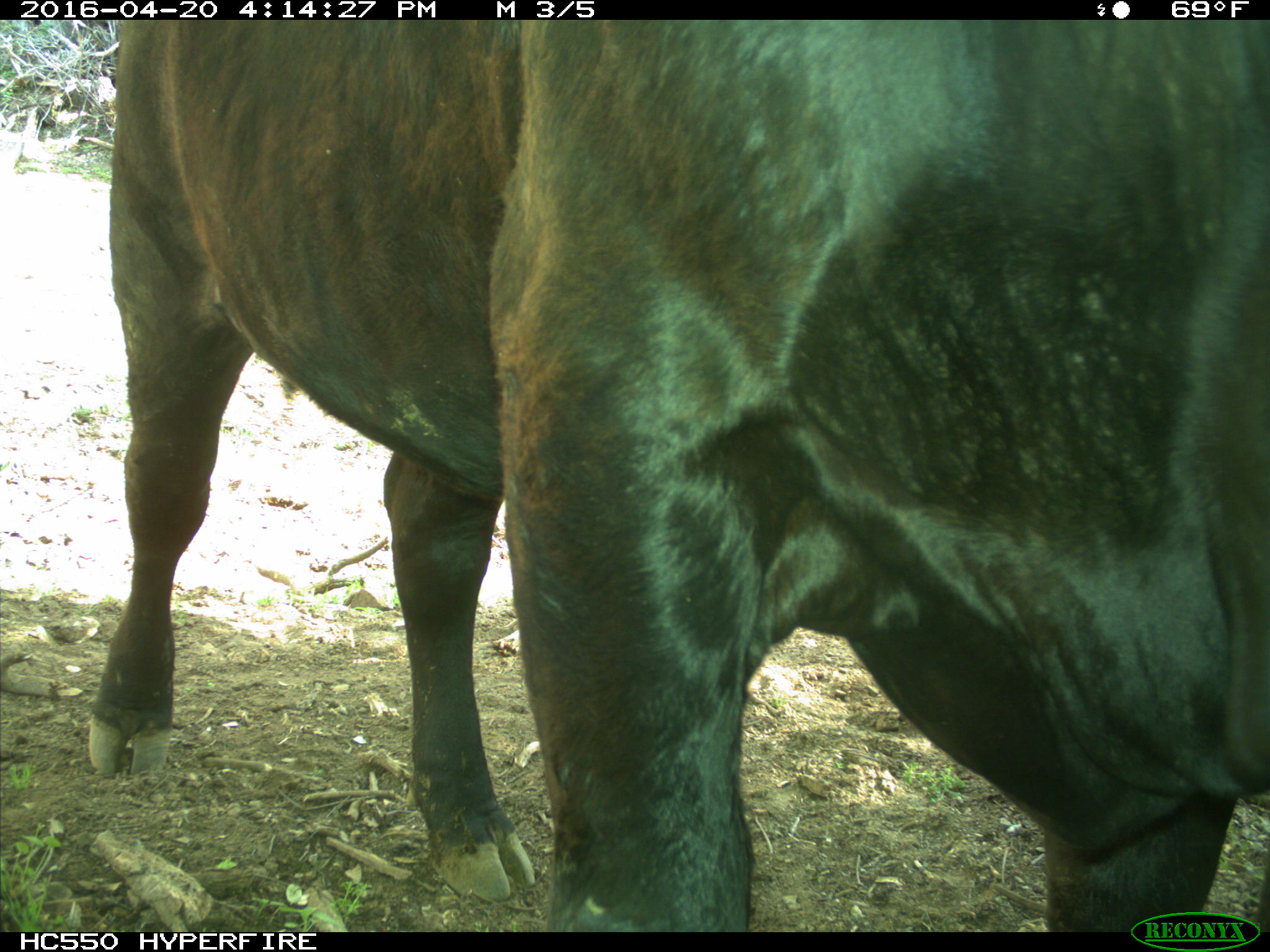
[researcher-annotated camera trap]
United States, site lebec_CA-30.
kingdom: Animalia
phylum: Chordata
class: Mammalia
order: Artiodactyla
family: Bovidae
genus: Bos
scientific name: Bos taurus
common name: domestic cow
Bos taurus (domestic cow).